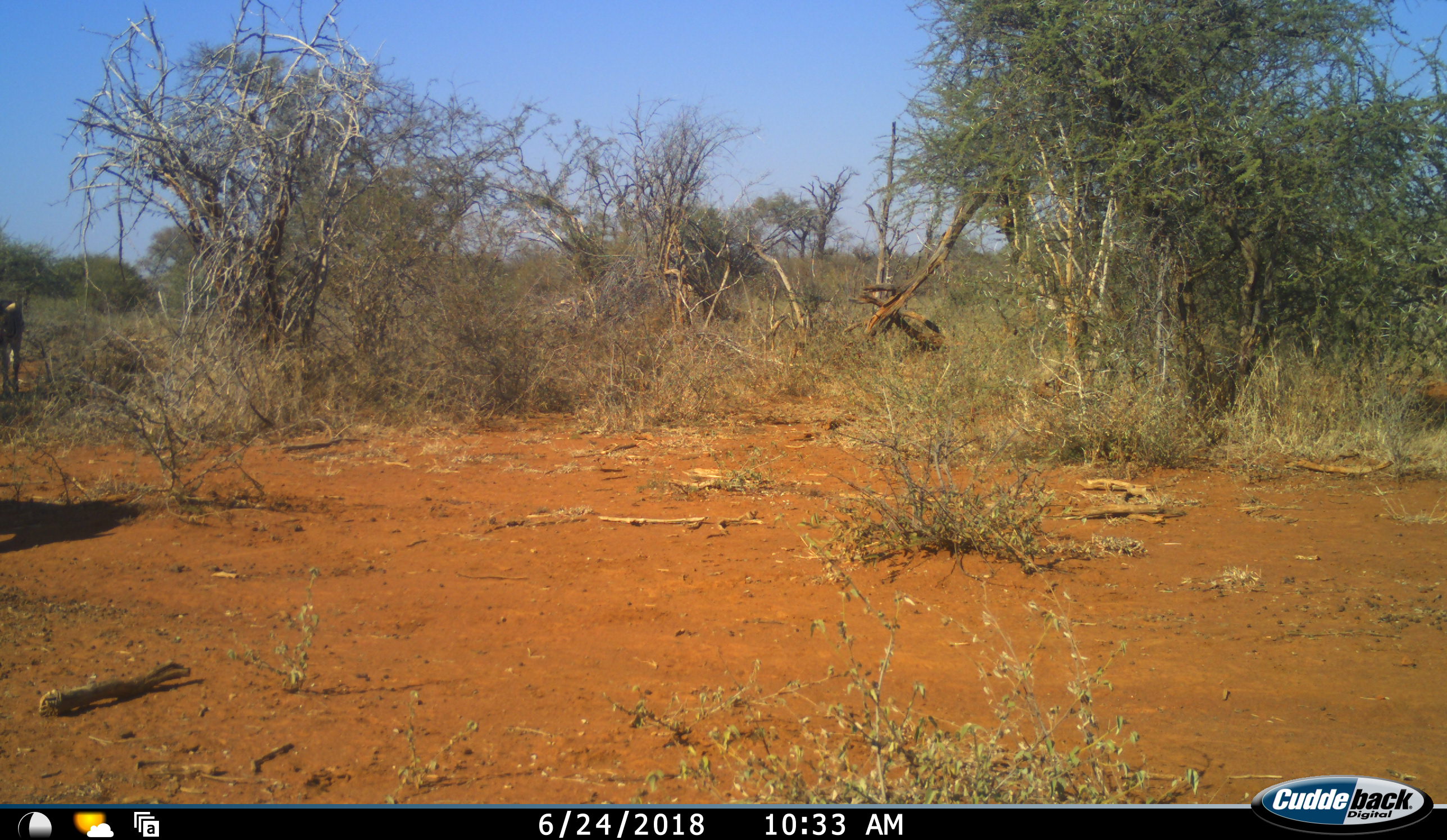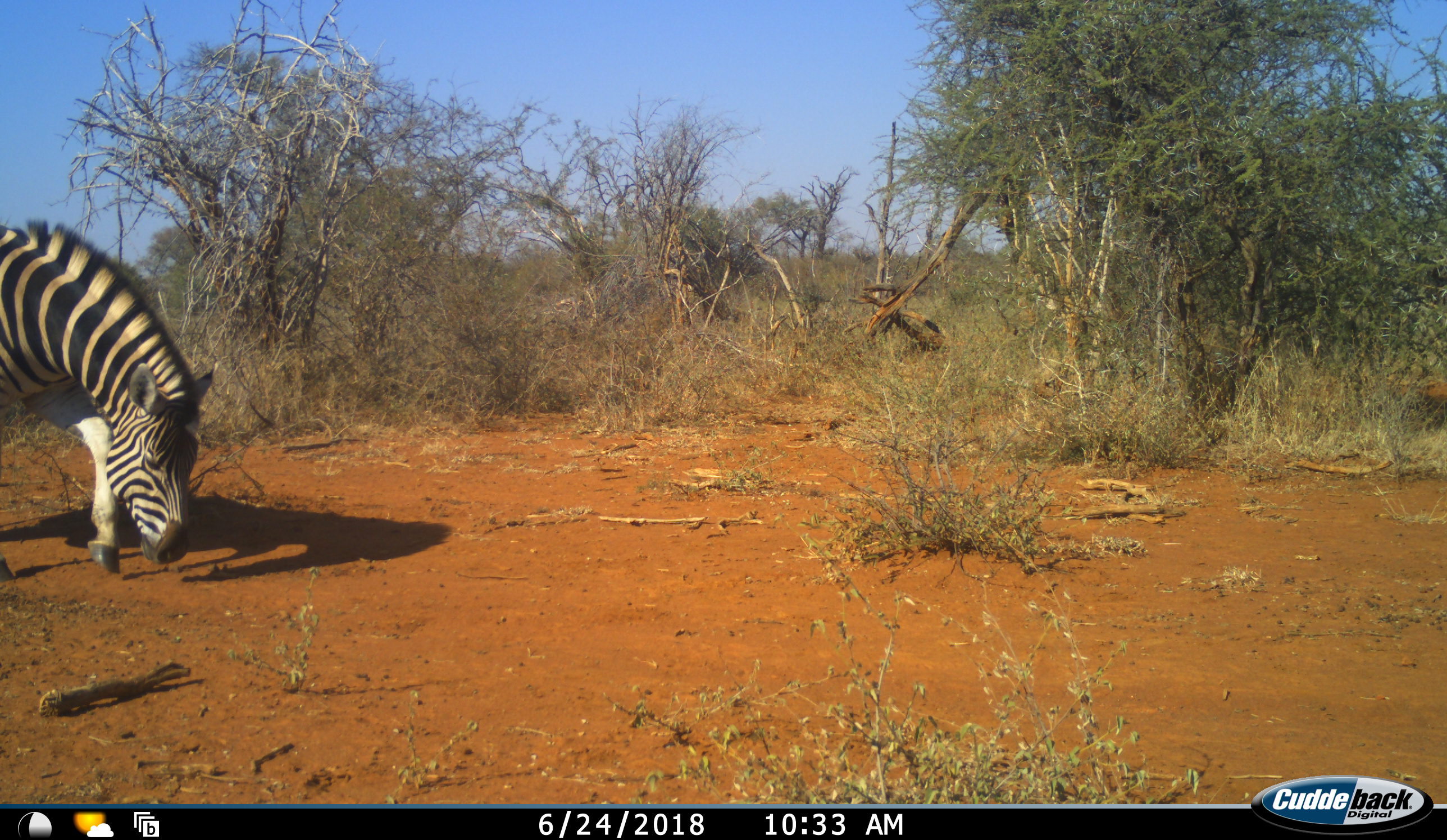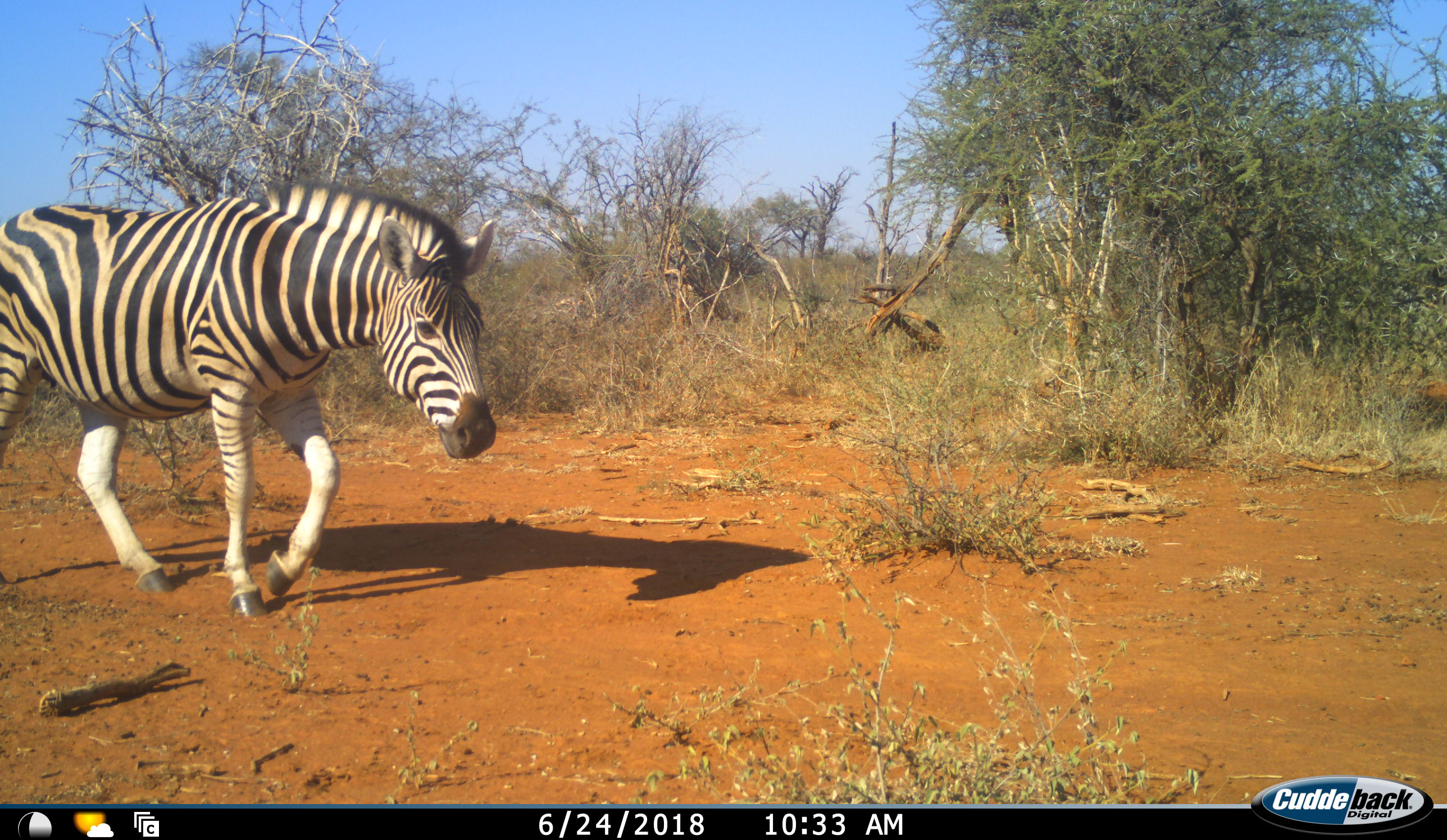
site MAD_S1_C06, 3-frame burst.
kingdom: Animalia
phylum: Chordata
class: Mammalia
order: Perissodactyla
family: Equidae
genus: Equus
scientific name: Equus quagga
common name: plains zebra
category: zebraplains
Zebraplains (plains zebra) (Equus quagga), count 1. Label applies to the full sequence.